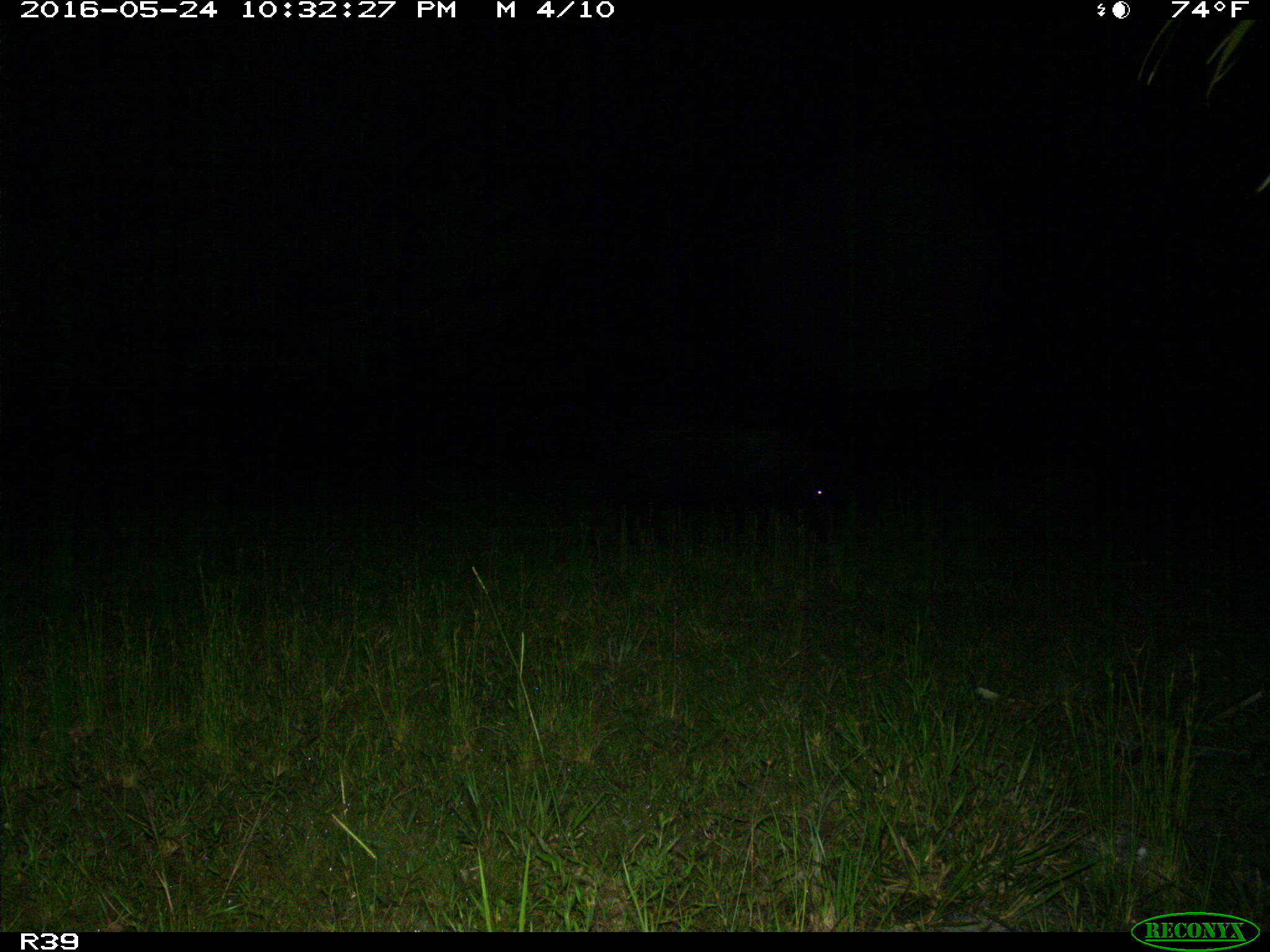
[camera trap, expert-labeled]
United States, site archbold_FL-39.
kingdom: Animalia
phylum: Chordata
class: Mammalia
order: Artiodactyla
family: Suidae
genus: Sus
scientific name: Sus scrofa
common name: wild boar